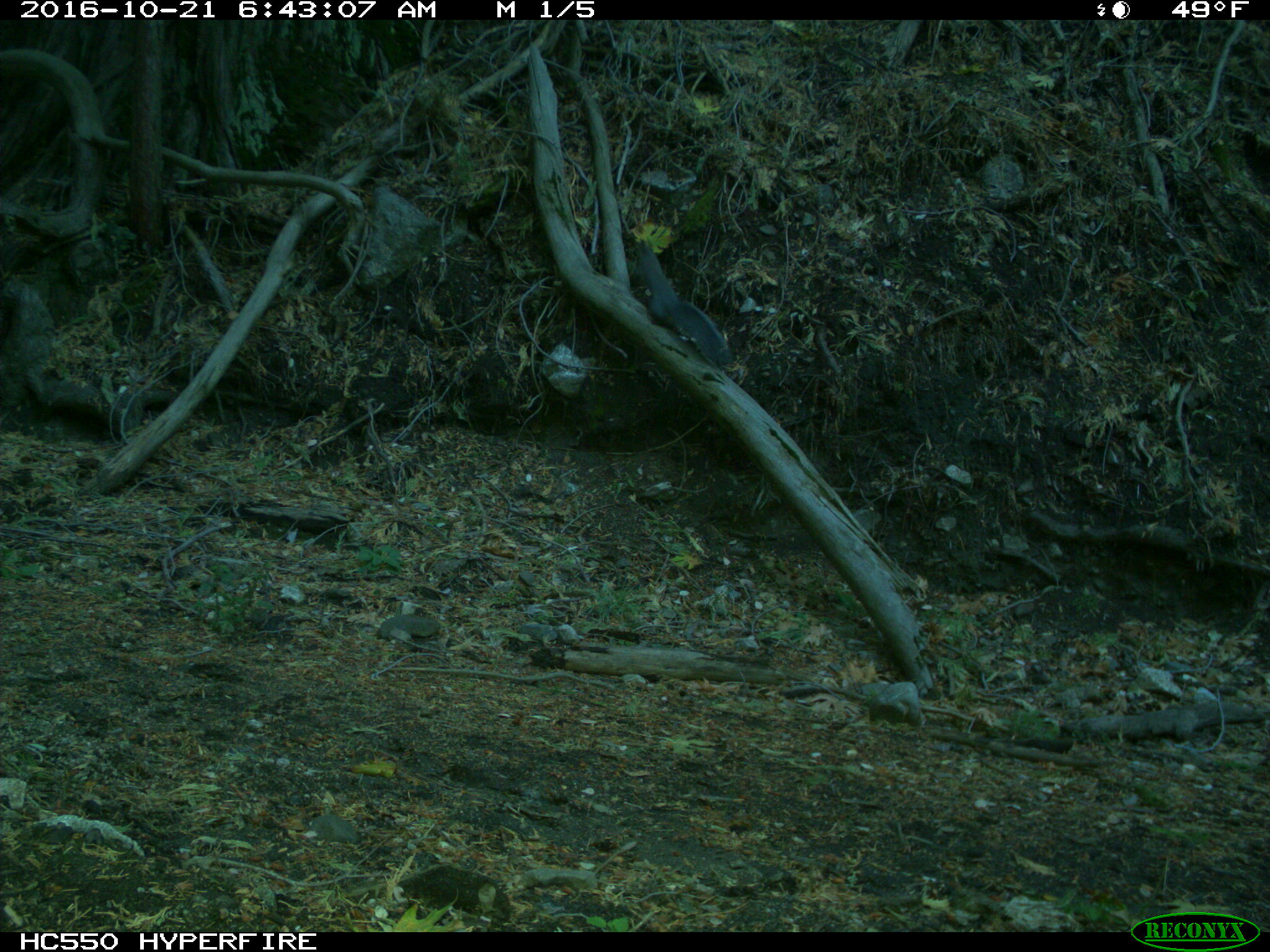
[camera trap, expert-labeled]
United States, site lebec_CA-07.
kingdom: Animalia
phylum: Chordata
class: Mammalia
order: Rodentia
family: Sciuridae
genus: Sciurus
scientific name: Sciurus carolinensis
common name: eastern gray squirrel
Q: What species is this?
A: Sciurus carolinensis (eastern gray squirrel).